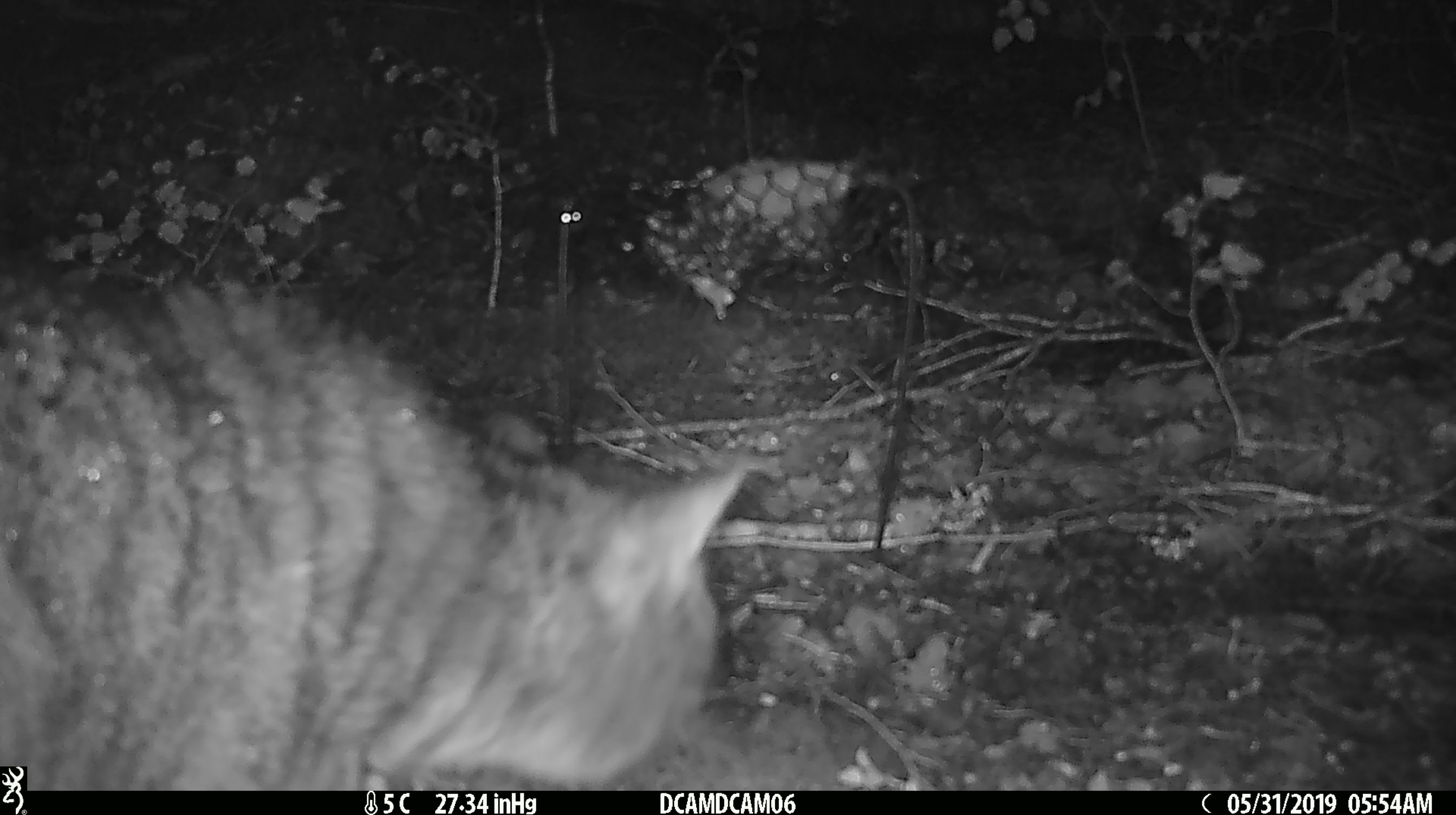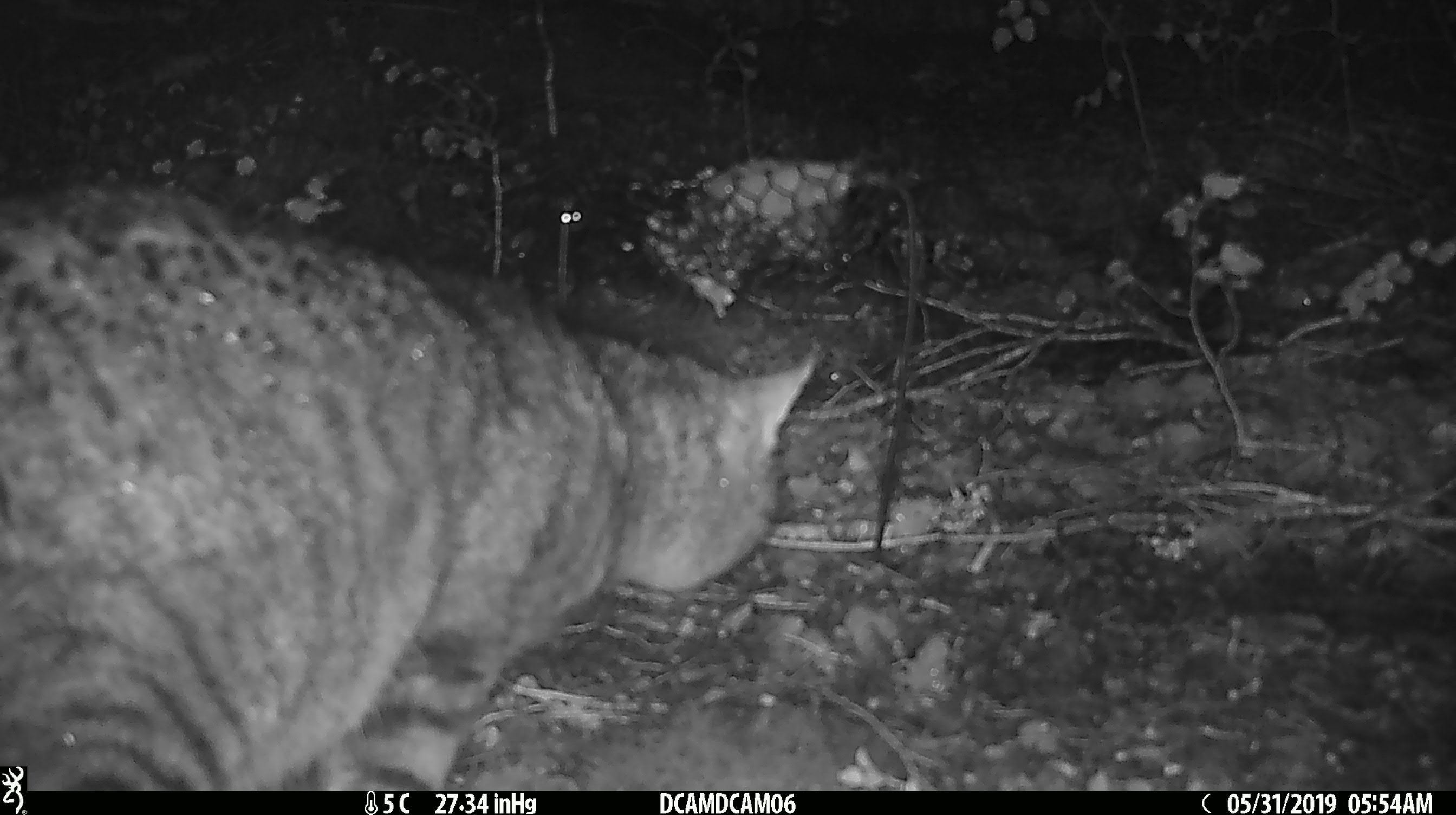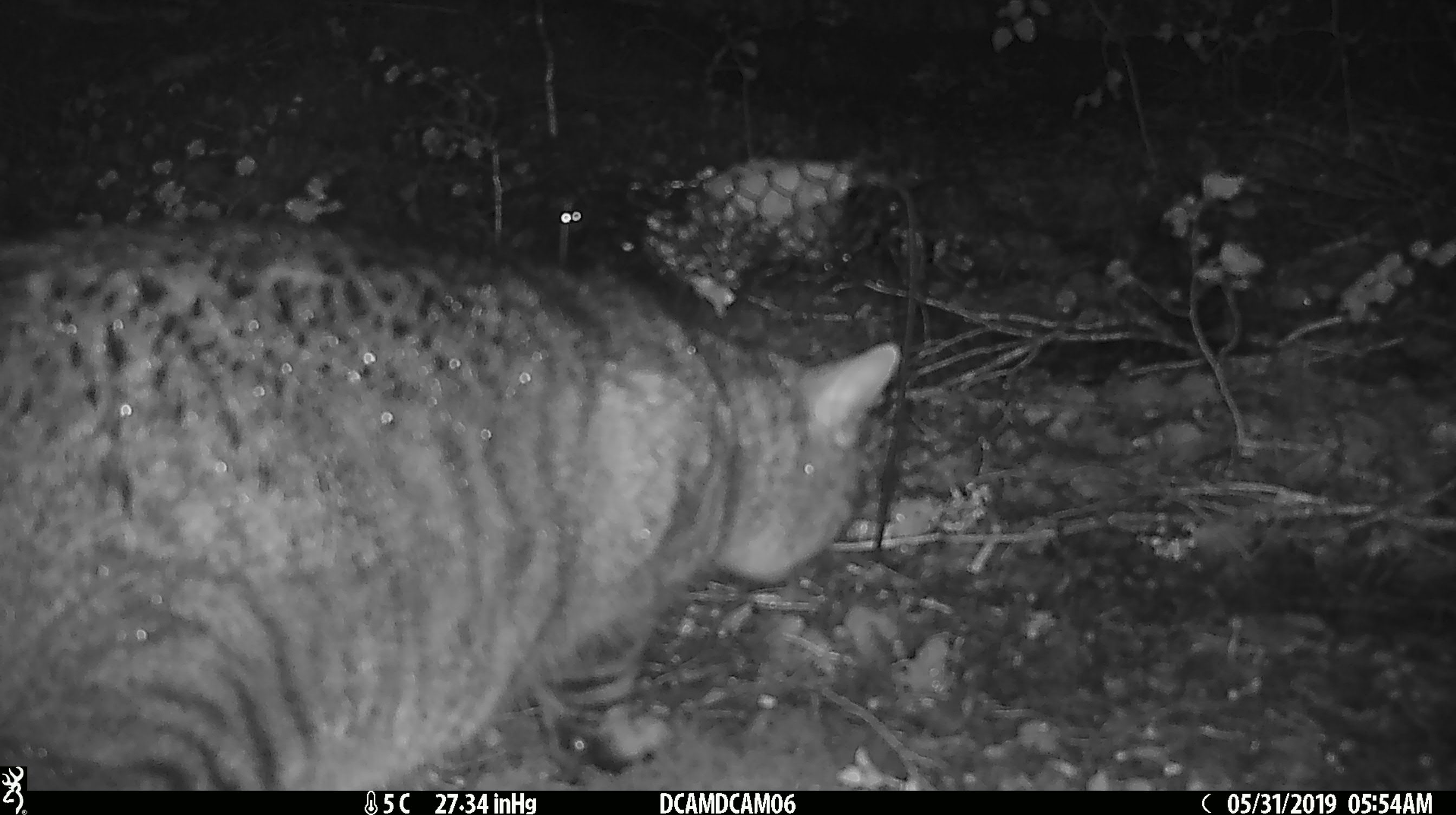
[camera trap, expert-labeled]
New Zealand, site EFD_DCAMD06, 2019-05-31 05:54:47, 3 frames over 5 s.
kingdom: Animalia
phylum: Chordata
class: Mammalia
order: Carnivora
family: Felidae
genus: Felis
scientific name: Felis catus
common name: domestic cat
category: cat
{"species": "cat (domestic cat) (Felis catus)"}